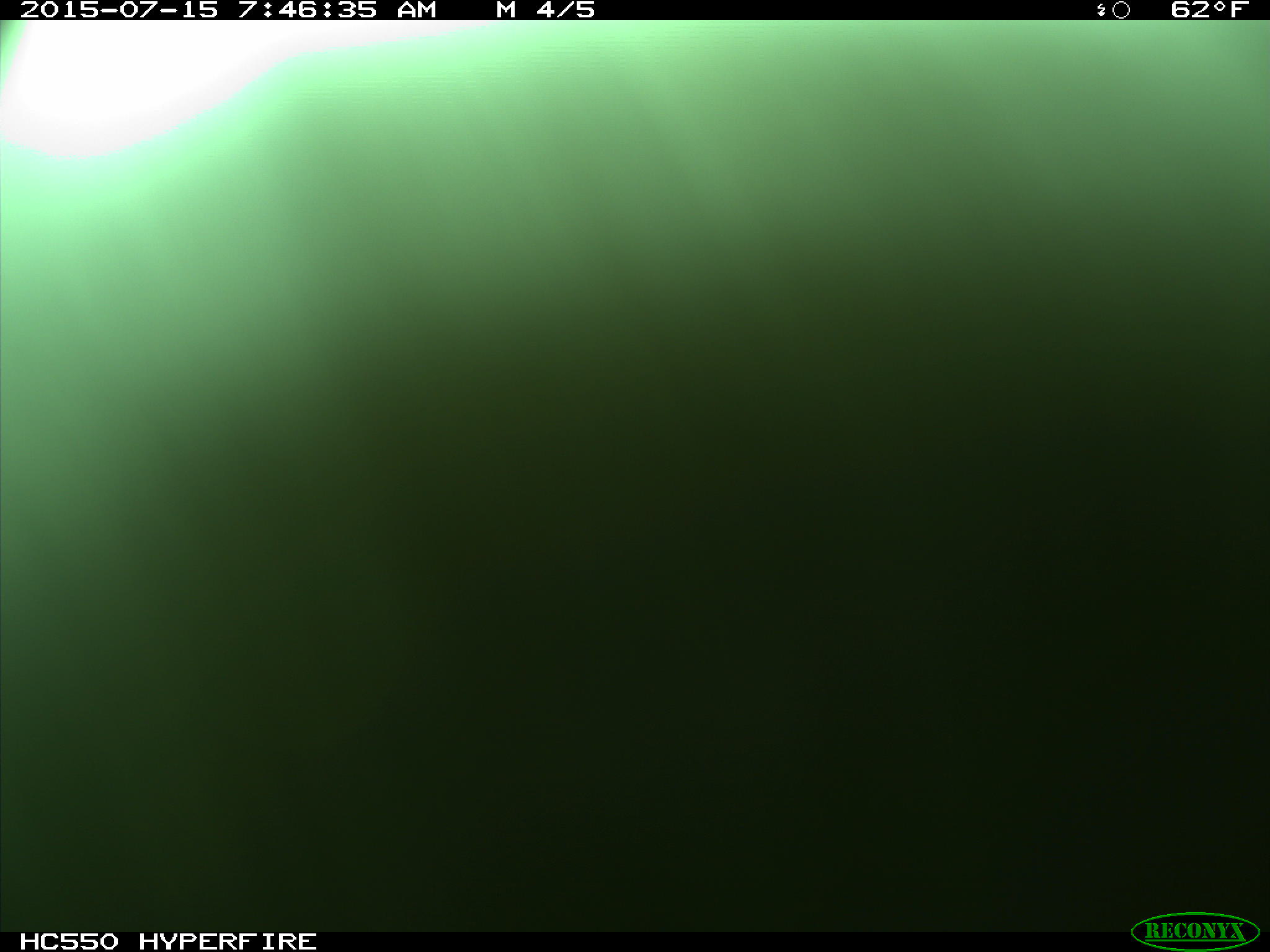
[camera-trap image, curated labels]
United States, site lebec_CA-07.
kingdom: Animalia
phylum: Chordata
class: Mammalia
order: Artiodactyla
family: Bovidae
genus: Bos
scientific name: Bos taurus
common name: domestic cow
Bos taurus (domestic cow).